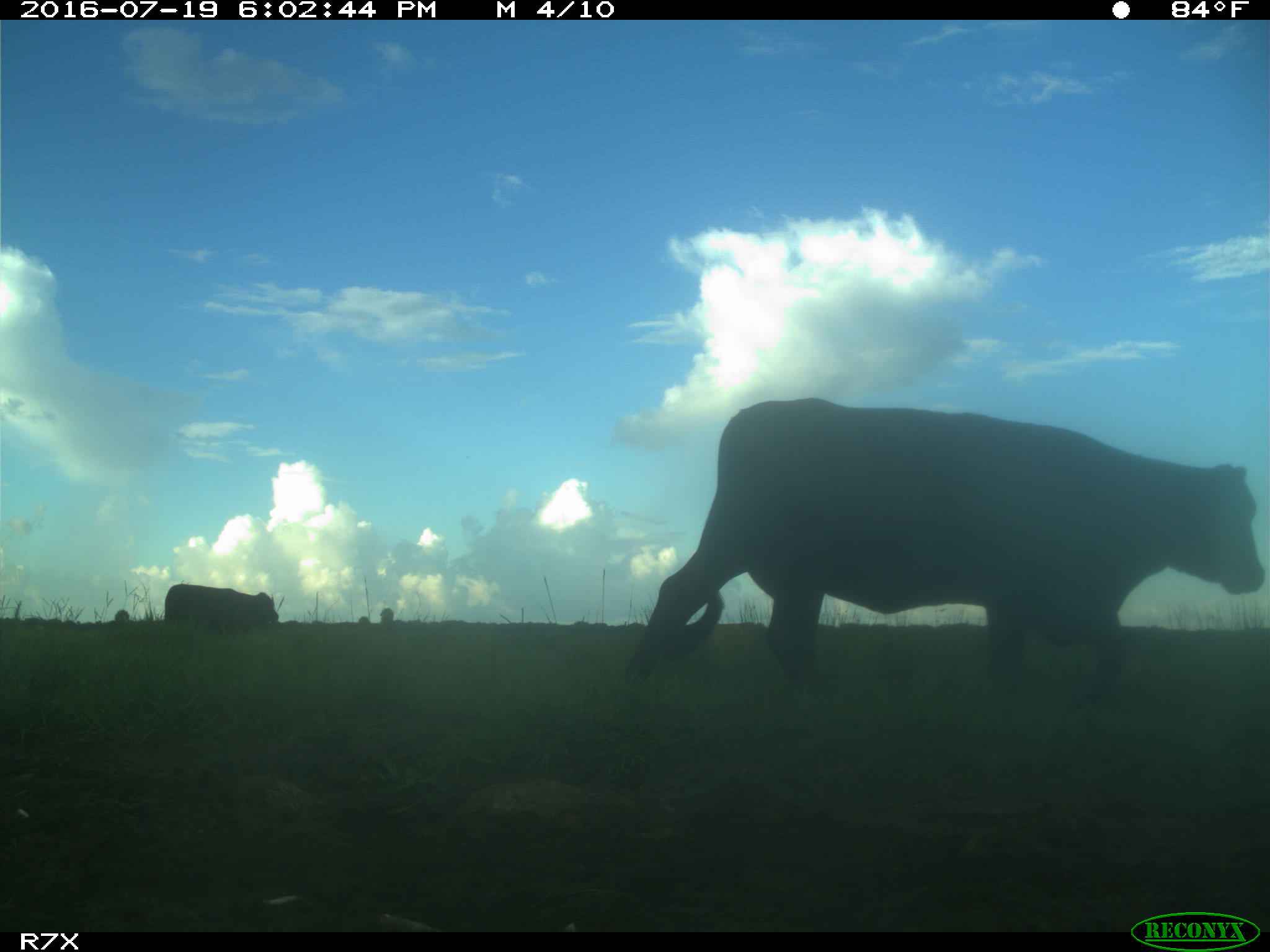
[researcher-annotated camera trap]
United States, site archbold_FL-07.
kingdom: Animalia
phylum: Chordata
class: Mammalia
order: Artiodactyla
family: Bovidae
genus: Bos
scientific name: Bos taurus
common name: domestic cow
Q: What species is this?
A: Bos taurus (domestic cow).